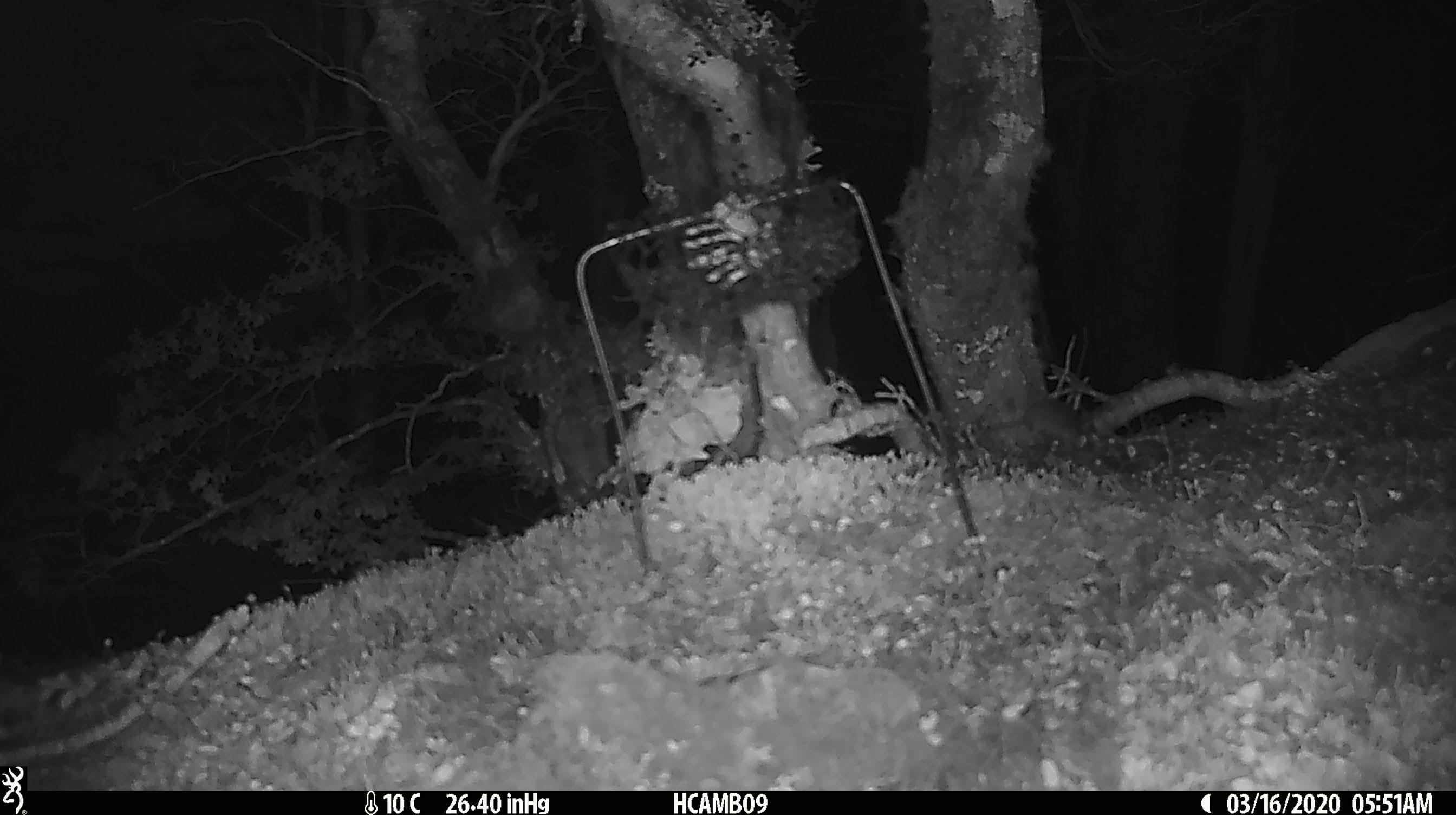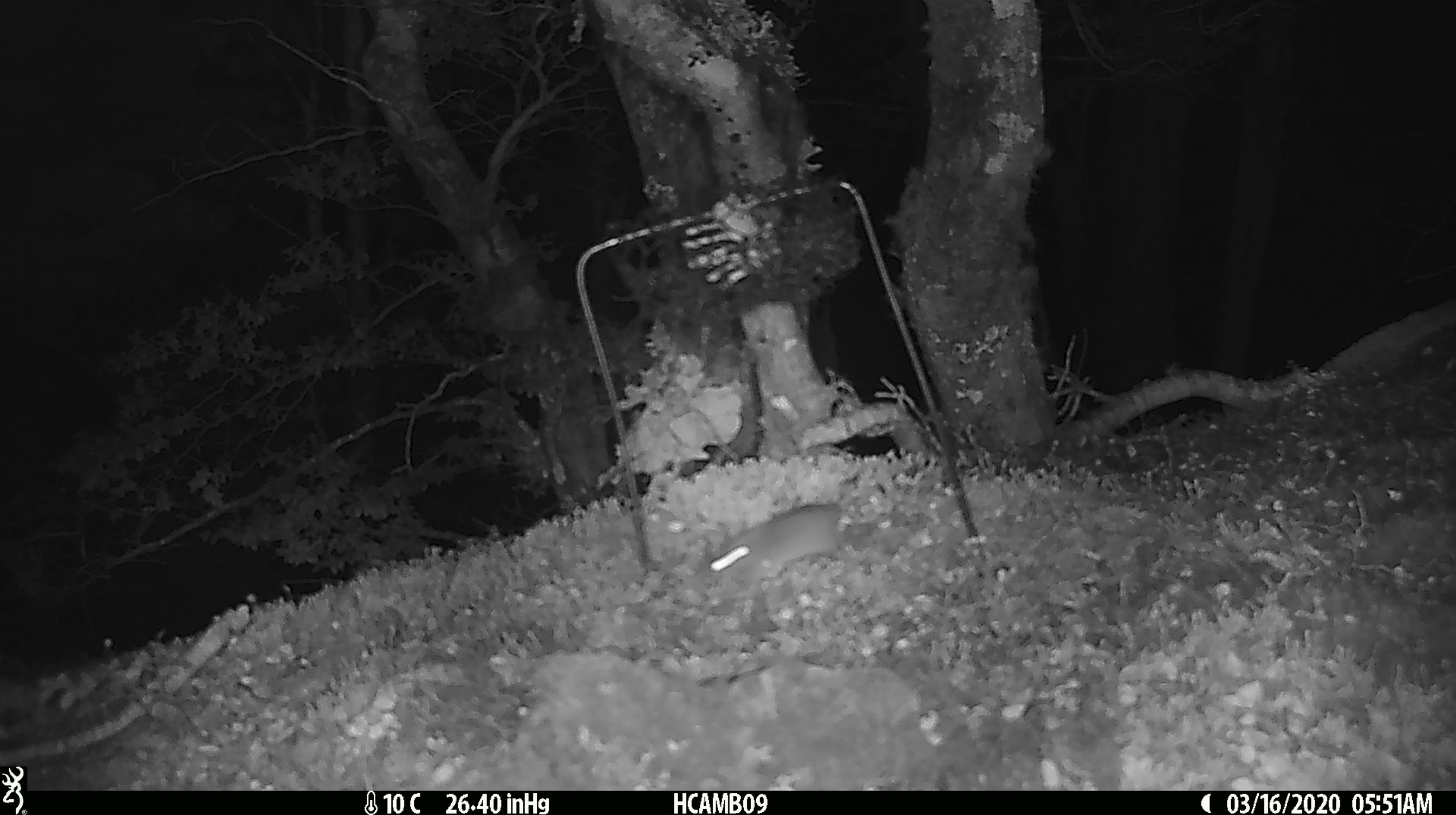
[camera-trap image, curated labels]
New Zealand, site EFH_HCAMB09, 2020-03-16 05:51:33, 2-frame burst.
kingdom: Animalia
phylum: Chordata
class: Mammalia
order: Rodentia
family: Muridae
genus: Mus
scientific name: Mus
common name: mouse